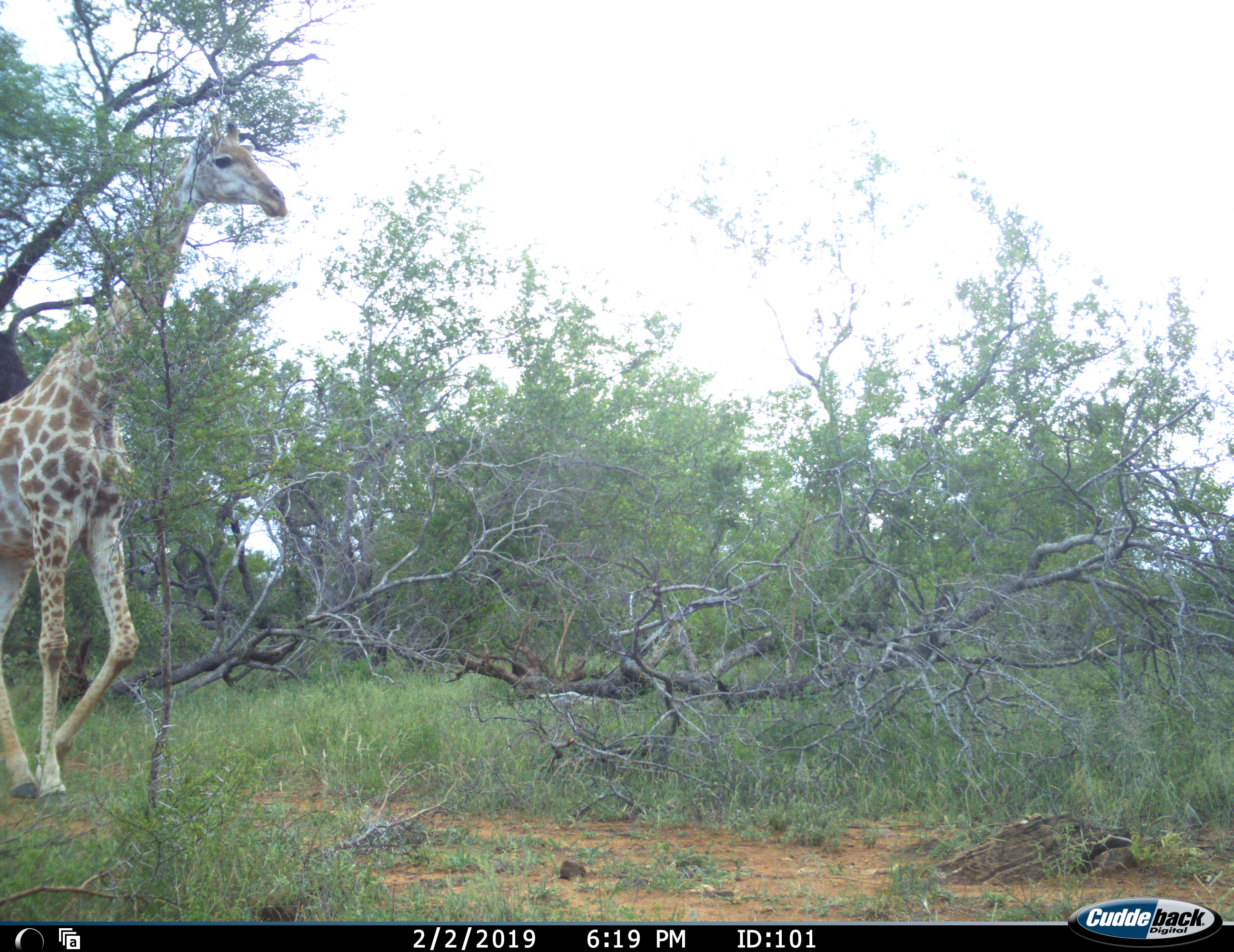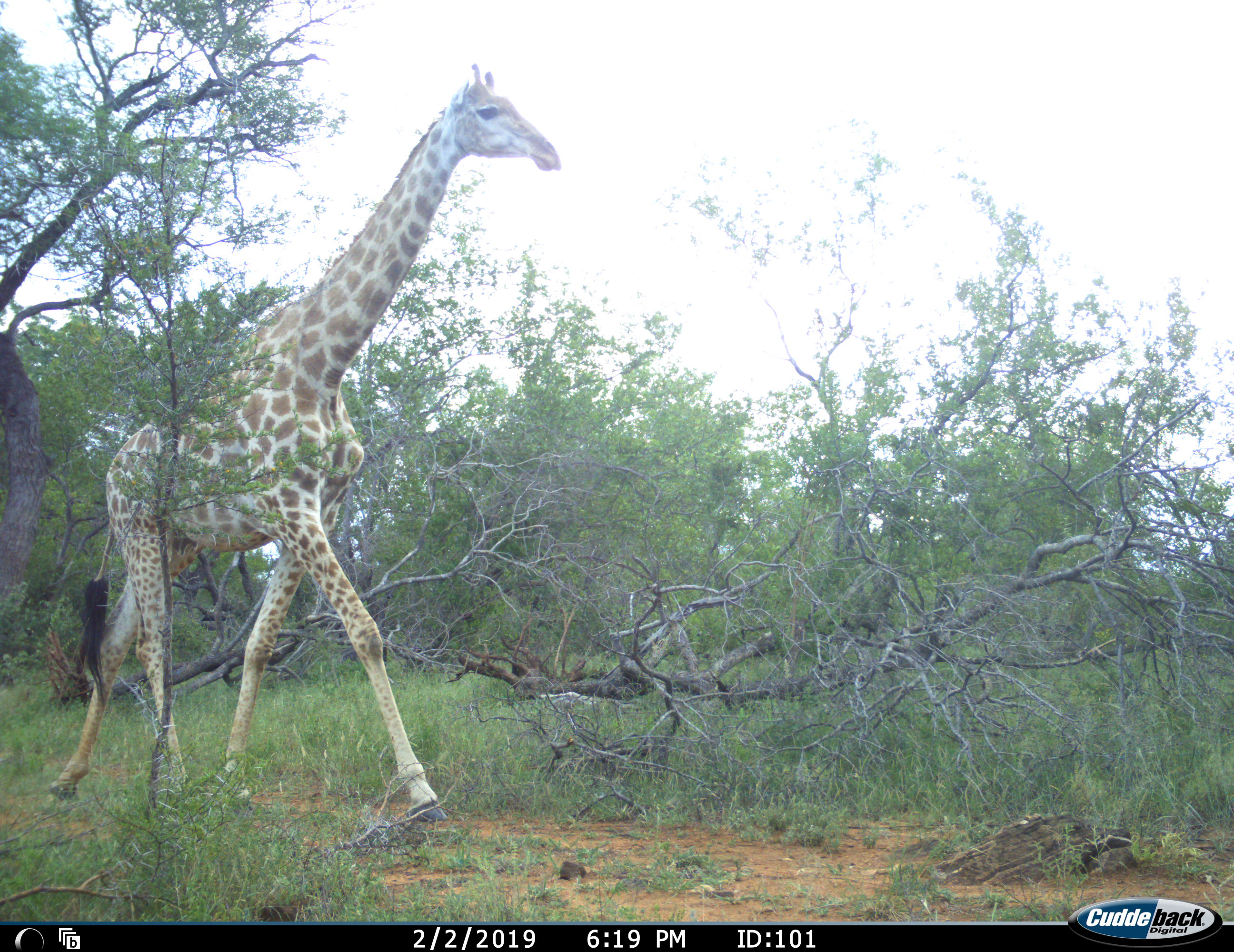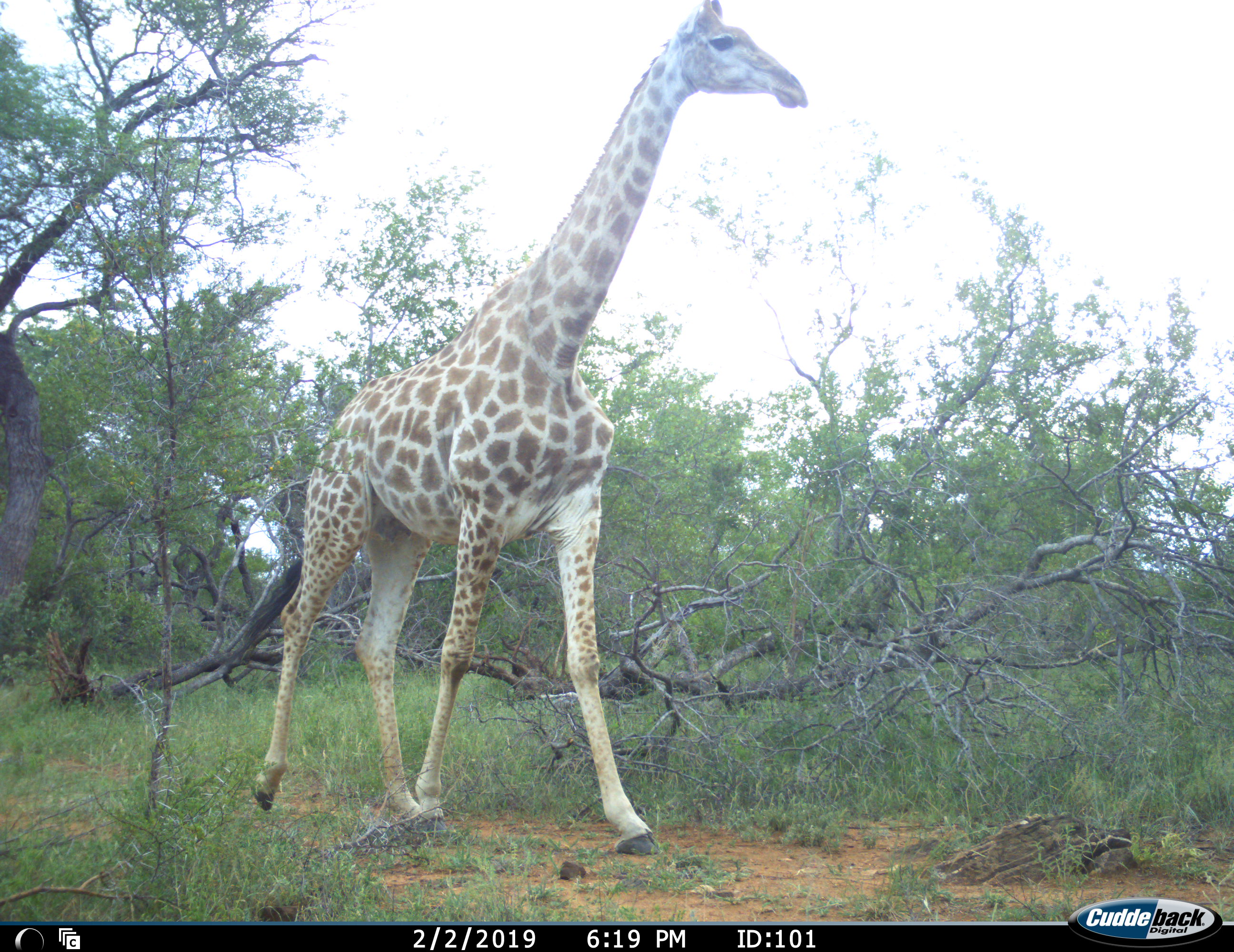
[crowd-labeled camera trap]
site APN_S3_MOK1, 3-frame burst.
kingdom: Animalia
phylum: Chordata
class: Mammalia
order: Artiodactyla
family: Giraffidae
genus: Giraffa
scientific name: Giraffa camelopardalis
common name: giraffe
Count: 1.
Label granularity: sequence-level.